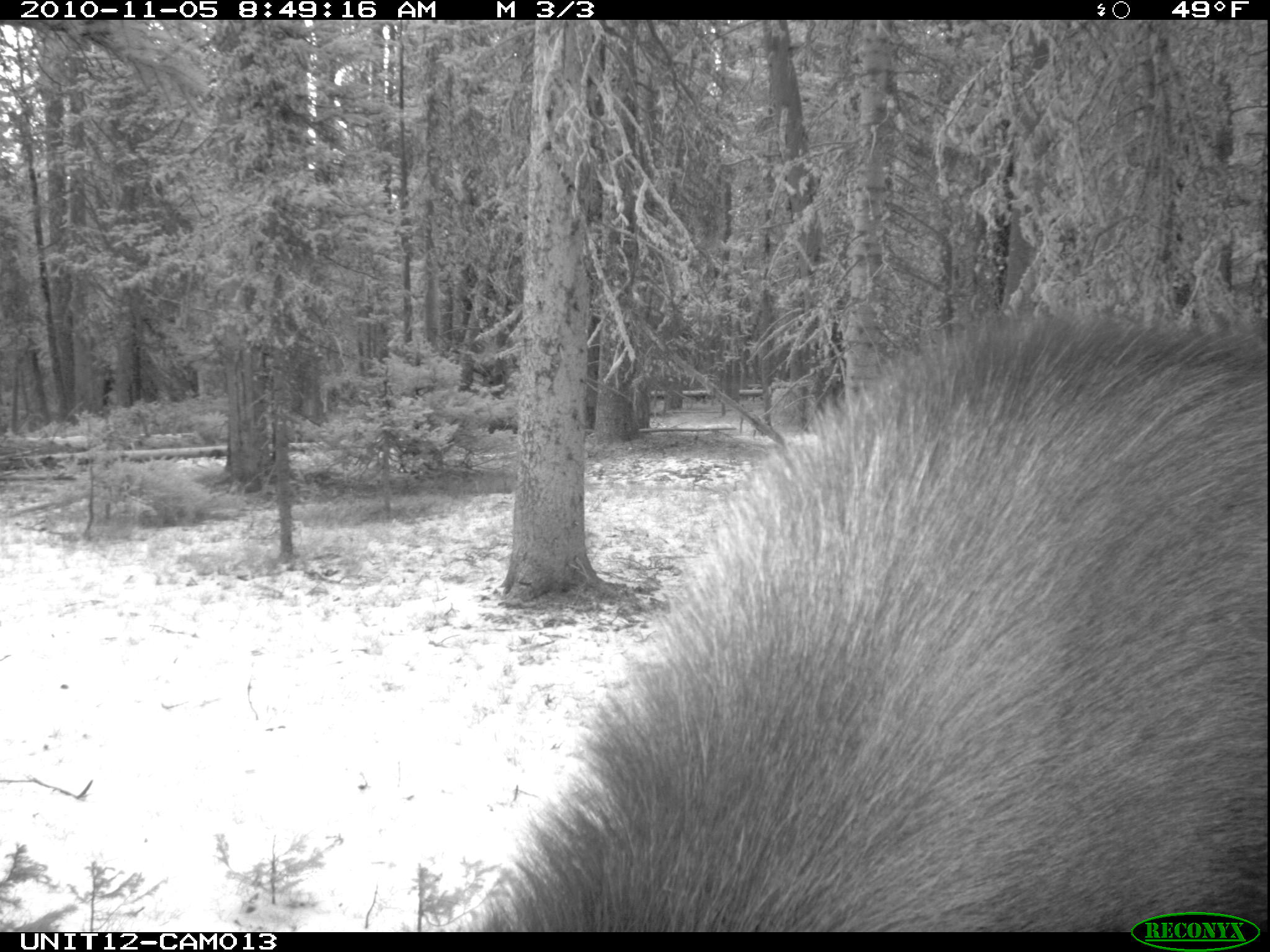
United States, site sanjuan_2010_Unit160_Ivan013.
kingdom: Animalia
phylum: Chordata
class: Mammalia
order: Artiodactyla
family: Cervidae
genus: Alces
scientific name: Alces alces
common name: moose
Alces alces (moose).